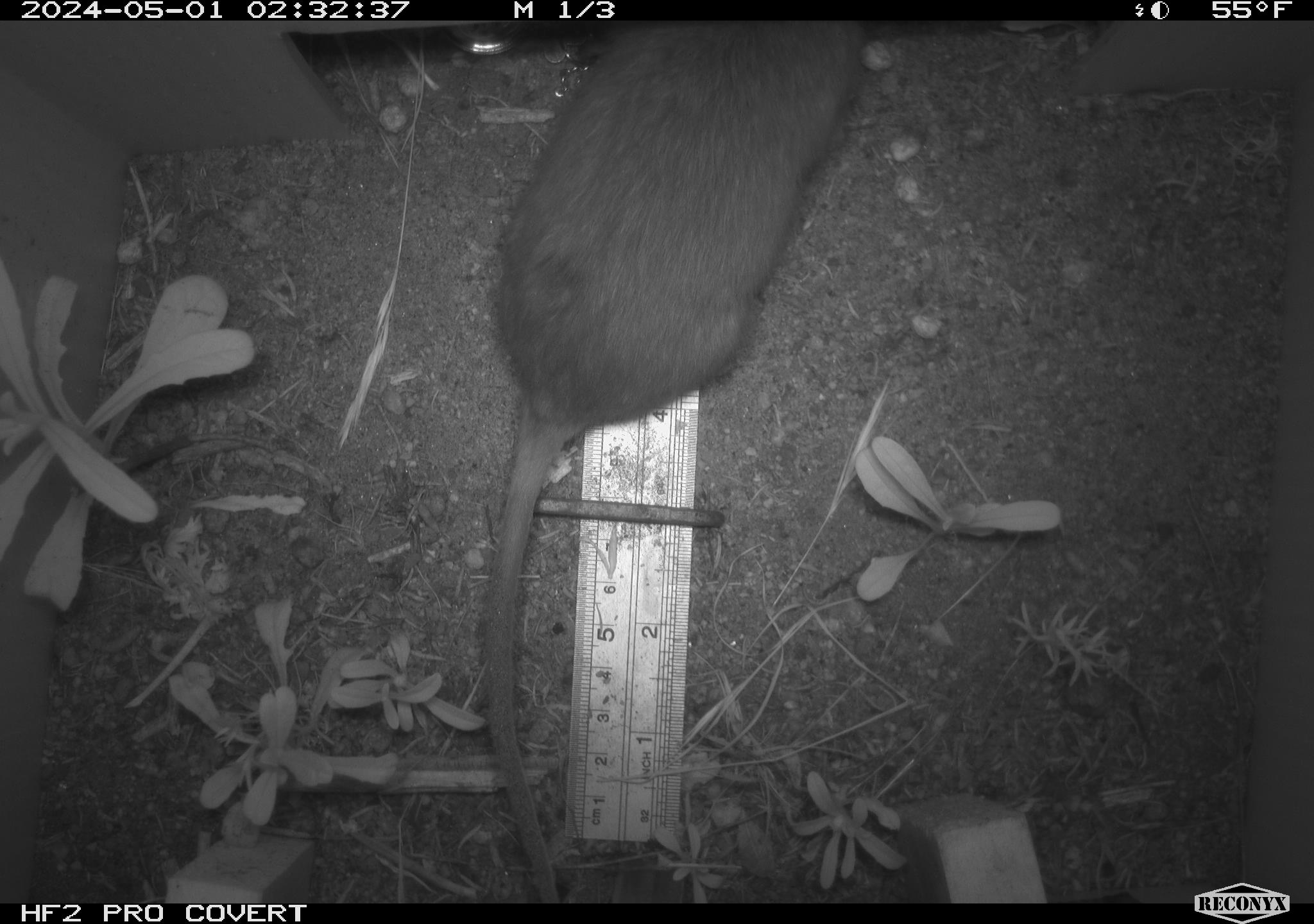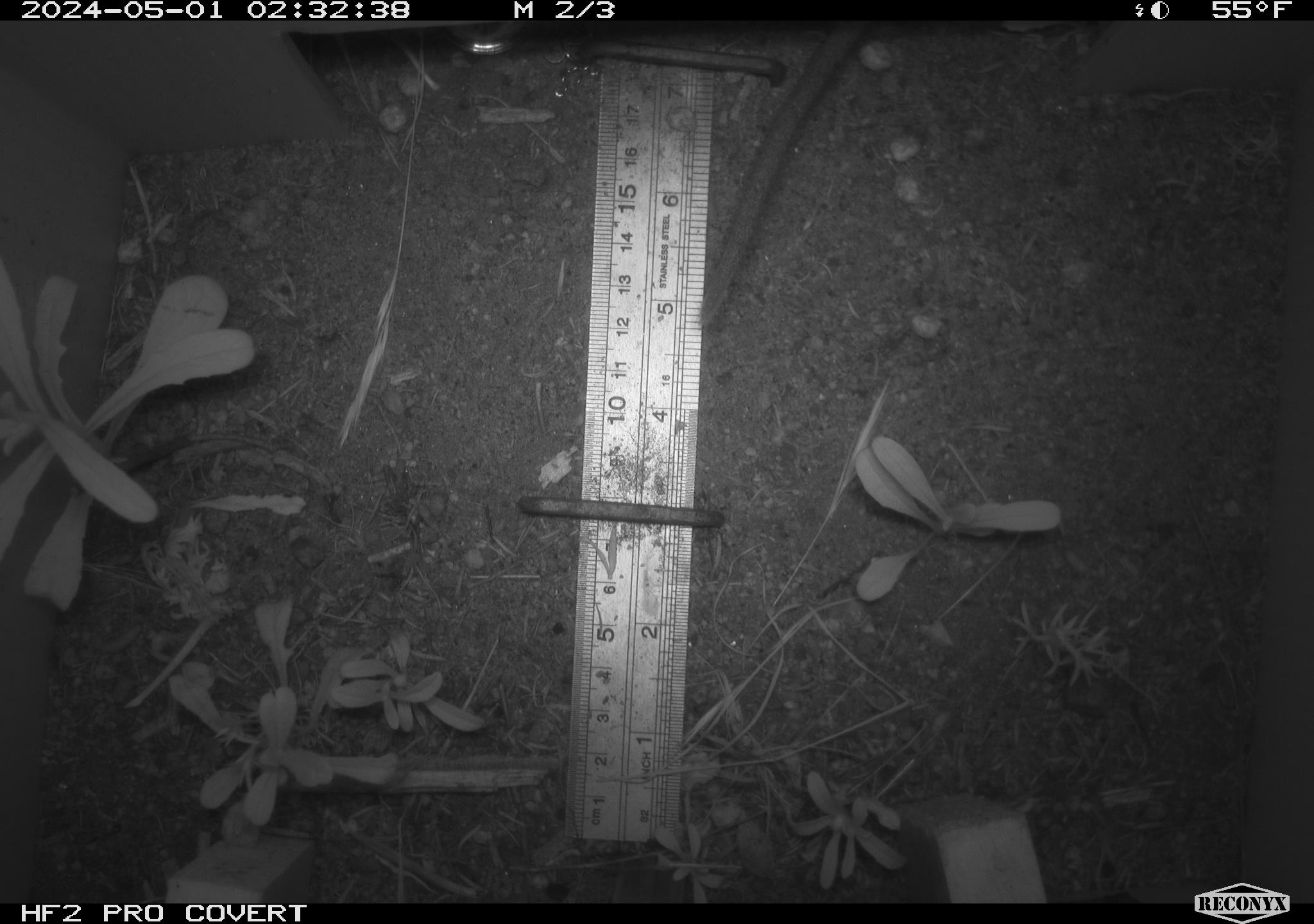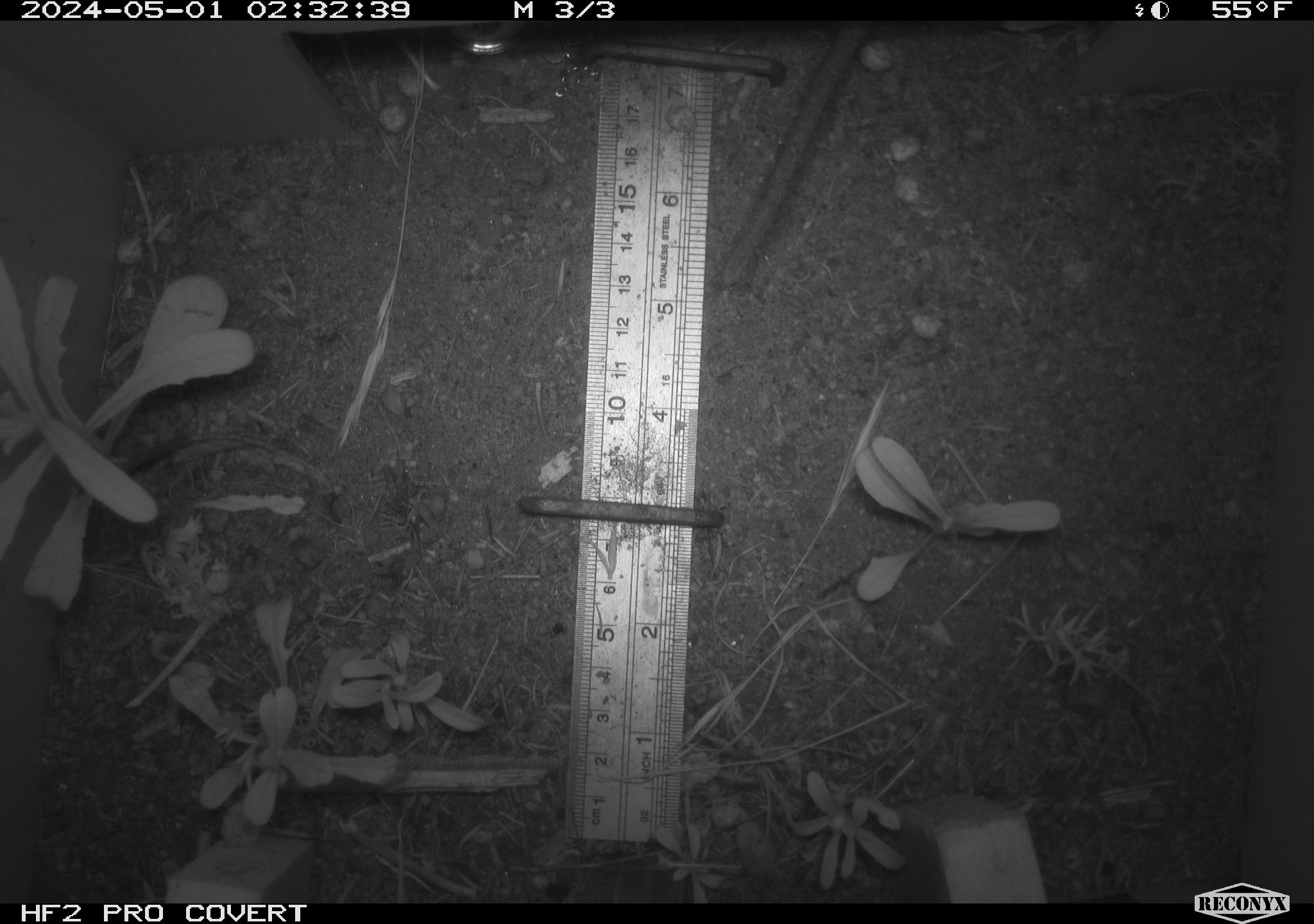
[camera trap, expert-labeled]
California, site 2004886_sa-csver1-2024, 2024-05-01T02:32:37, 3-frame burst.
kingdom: Animalia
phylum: Chordata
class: Mammalia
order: Rodentia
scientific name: Rodentia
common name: rodent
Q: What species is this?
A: Rodent (Rodentia).